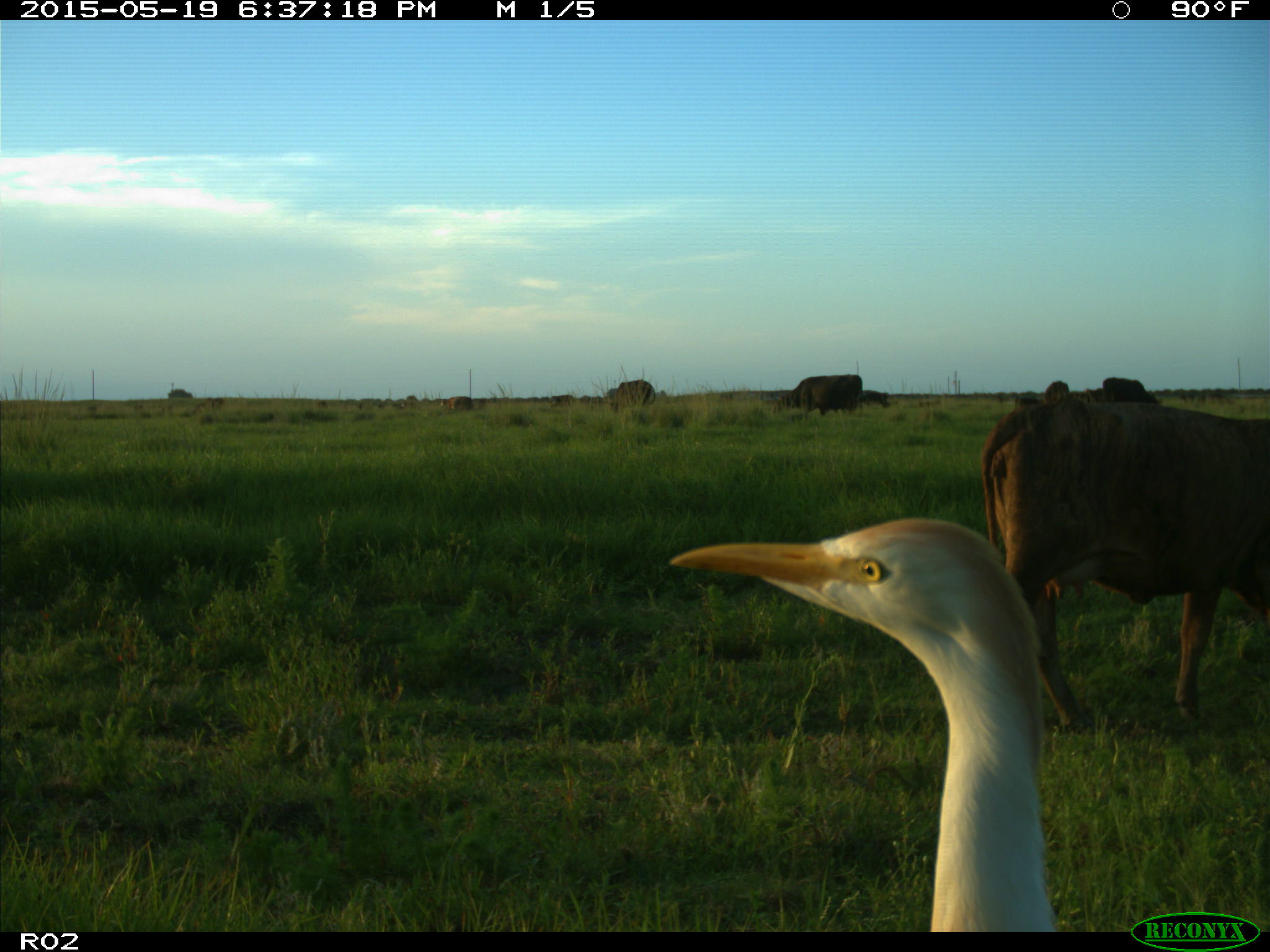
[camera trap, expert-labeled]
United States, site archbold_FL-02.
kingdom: Animalia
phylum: Chordata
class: Mammalia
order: Artiodactyla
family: Bovidae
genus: Bos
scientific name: Bos taurus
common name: domestic cow